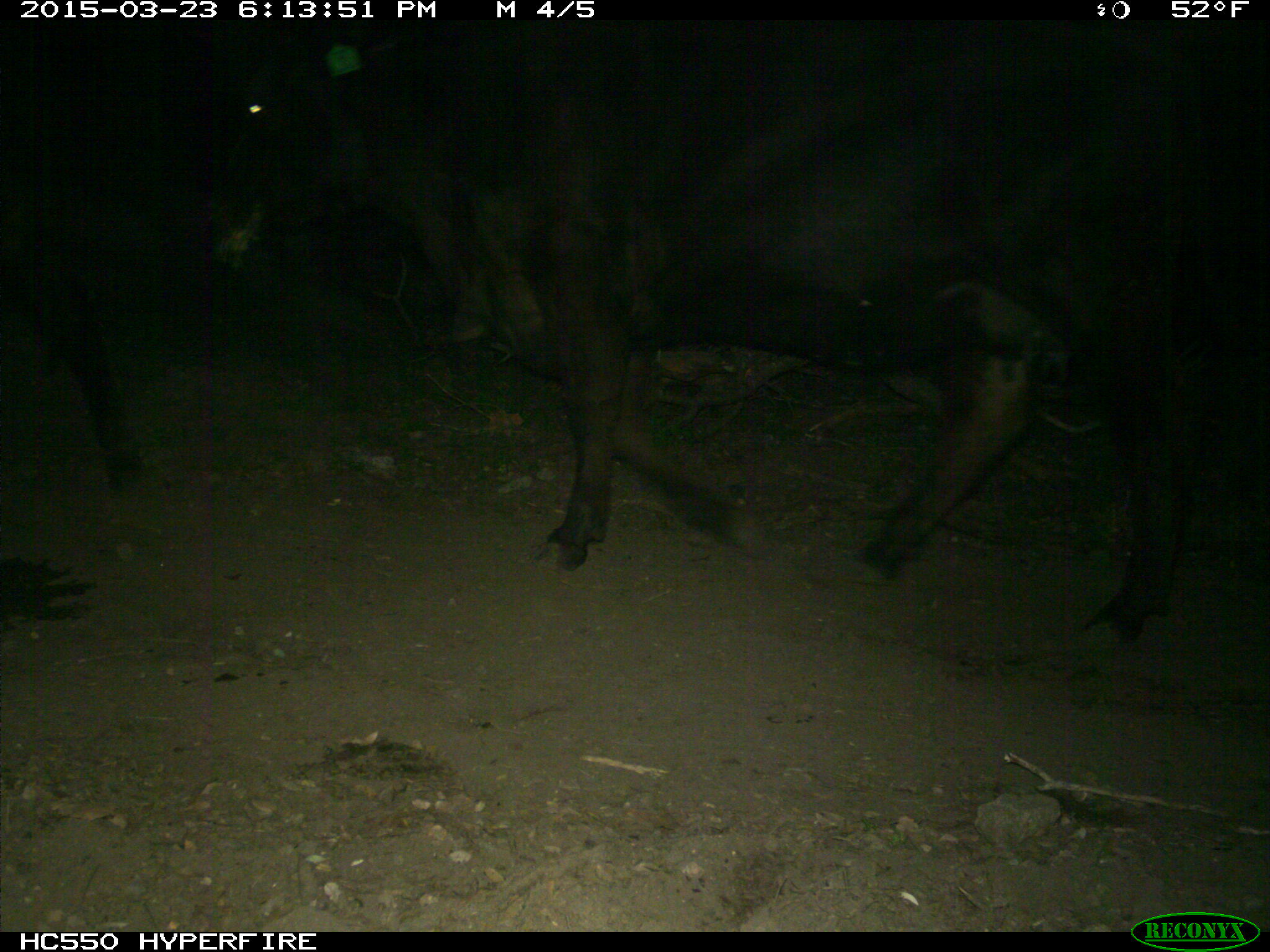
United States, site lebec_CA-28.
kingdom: Animalia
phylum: Chordata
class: Mammalia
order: Artiodactyla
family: Bovidae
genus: Bos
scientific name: Bos taurus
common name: domestic cow